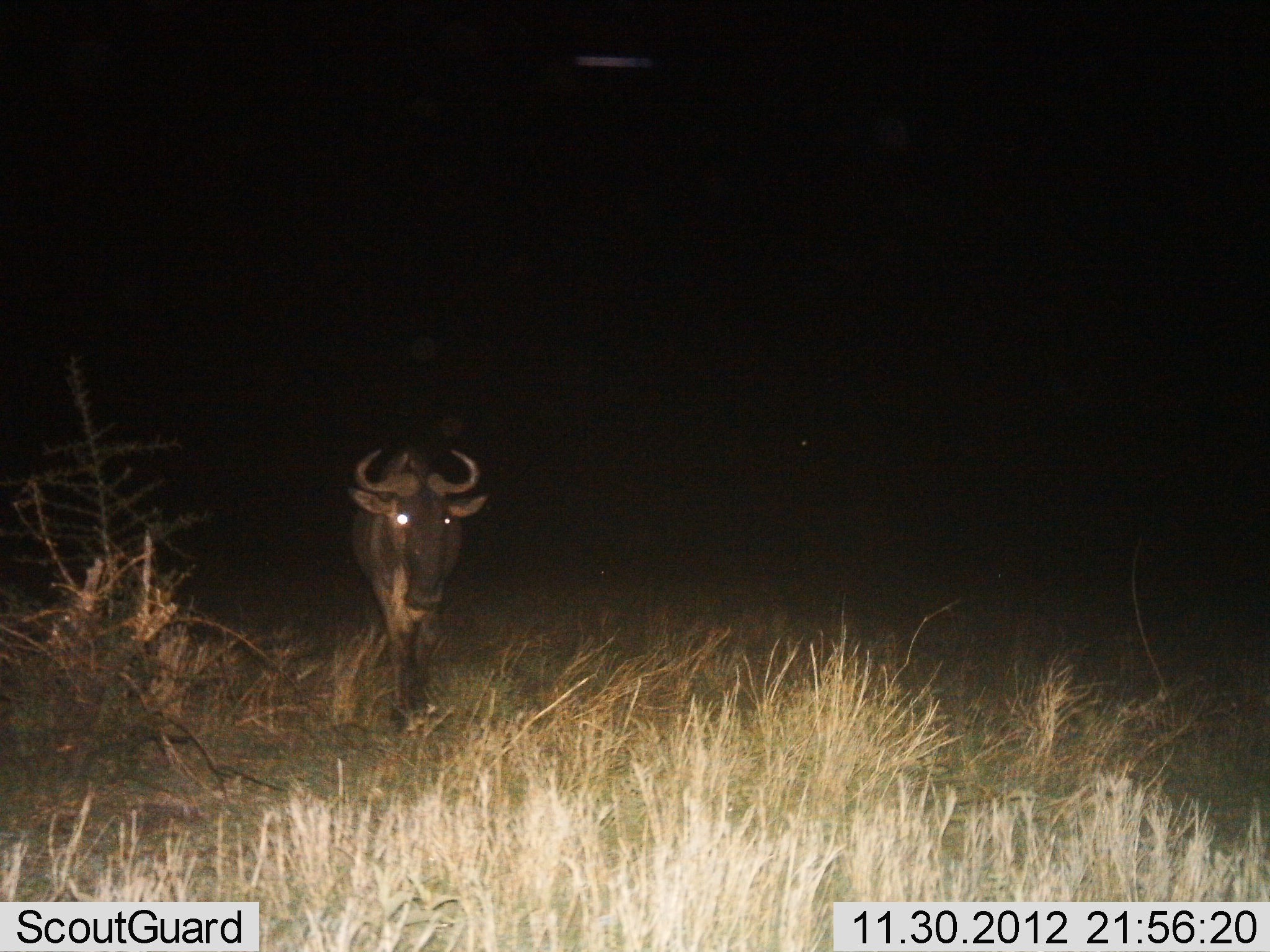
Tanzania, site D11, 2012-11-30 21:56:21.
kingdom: Animalia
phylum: Chordata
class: Mammalia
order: Artiodactyla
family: Bovidae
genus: Connochaetes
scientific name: Connochaetes taurinus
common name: blue wildebeest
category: wildebeest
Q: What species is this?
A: Wildebeest (blue wildebeest) (Connochaetes taurinus).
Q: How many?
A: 1.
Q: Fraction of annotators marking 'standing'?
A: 40%.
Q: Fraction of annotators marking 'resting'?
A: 0%.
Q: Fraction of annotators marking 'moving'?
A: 60%.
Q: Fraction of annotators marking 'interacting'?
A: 0%.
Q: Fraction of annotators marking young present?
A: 0%.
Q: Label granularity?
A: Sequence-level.